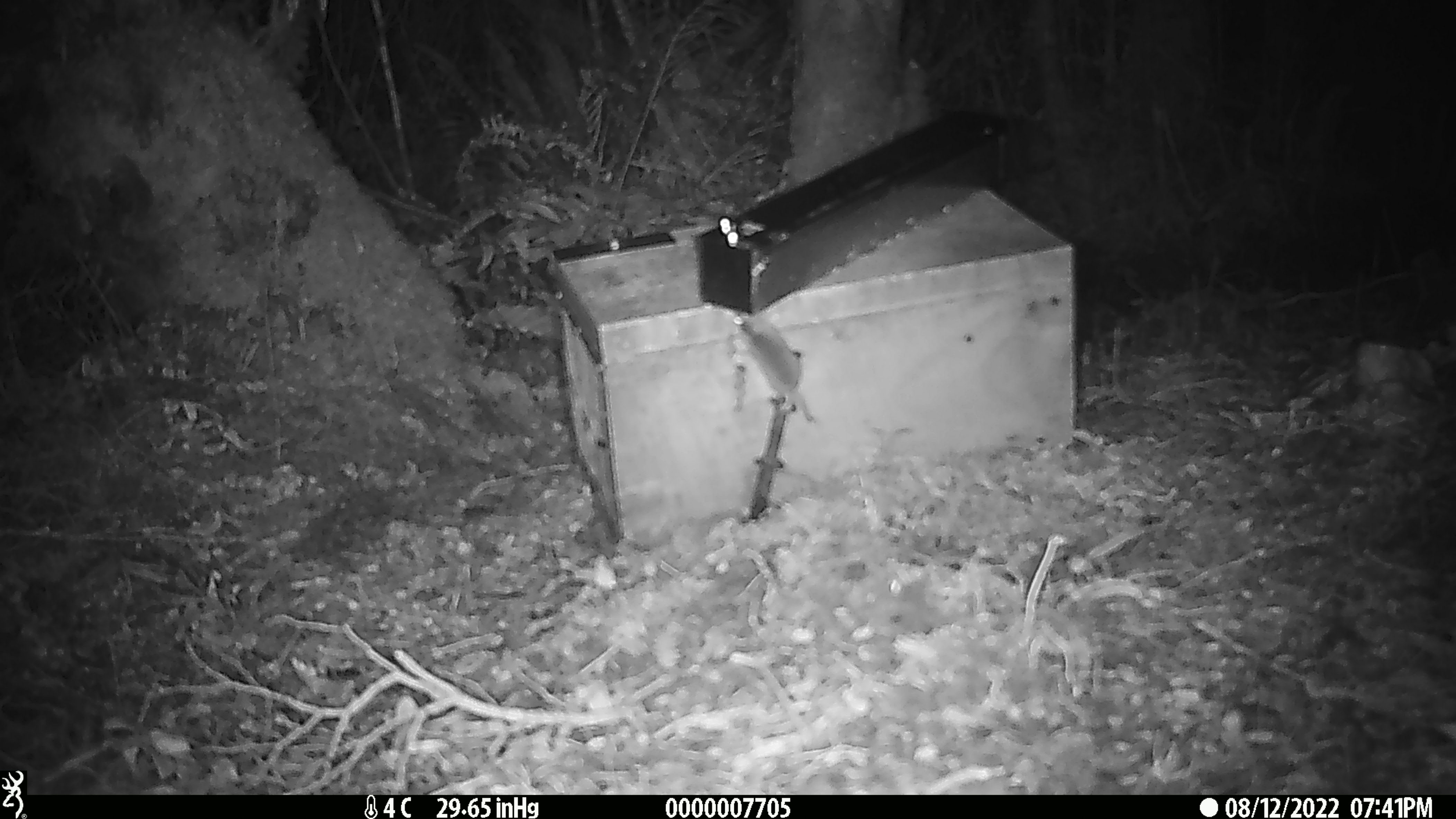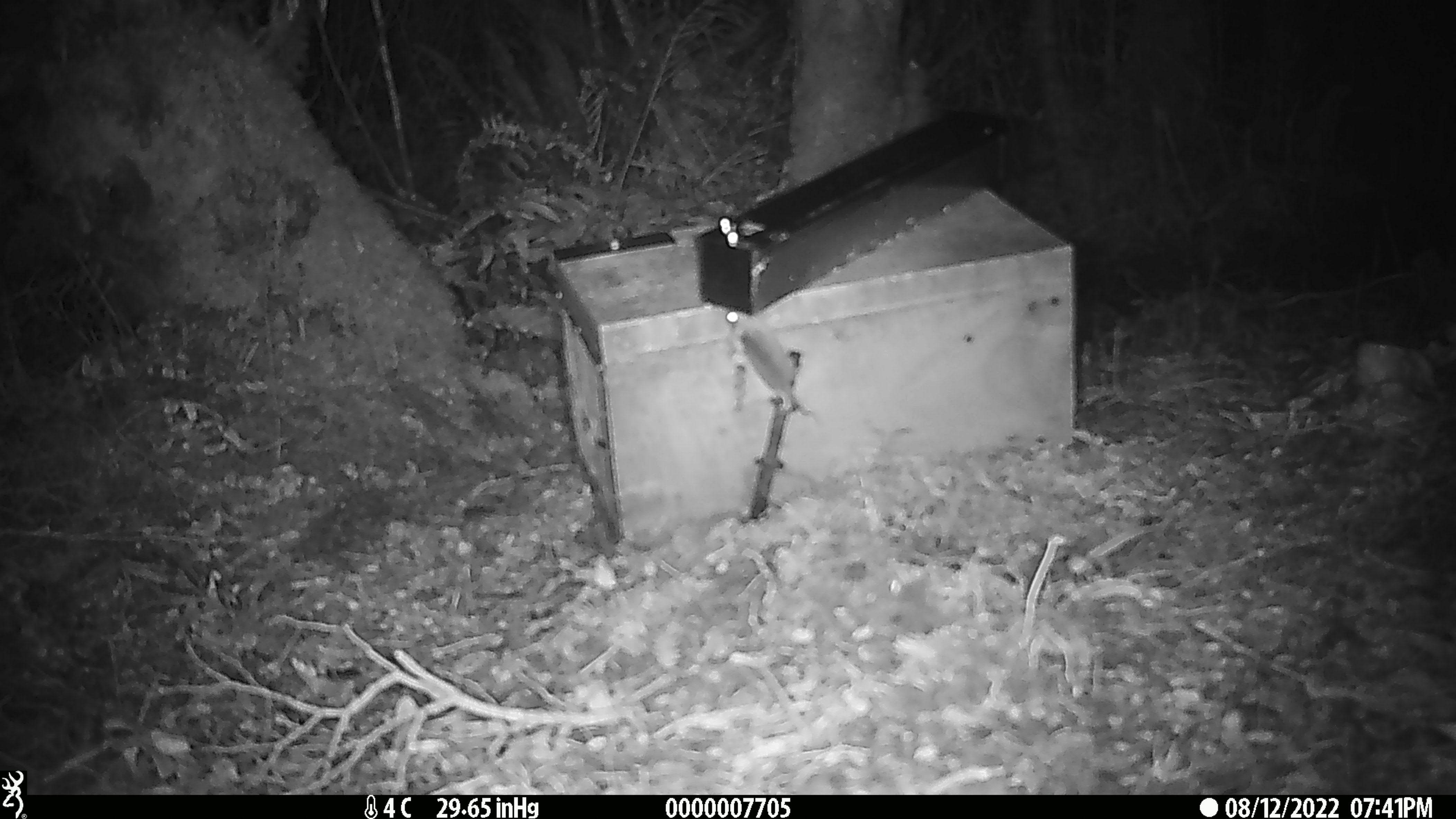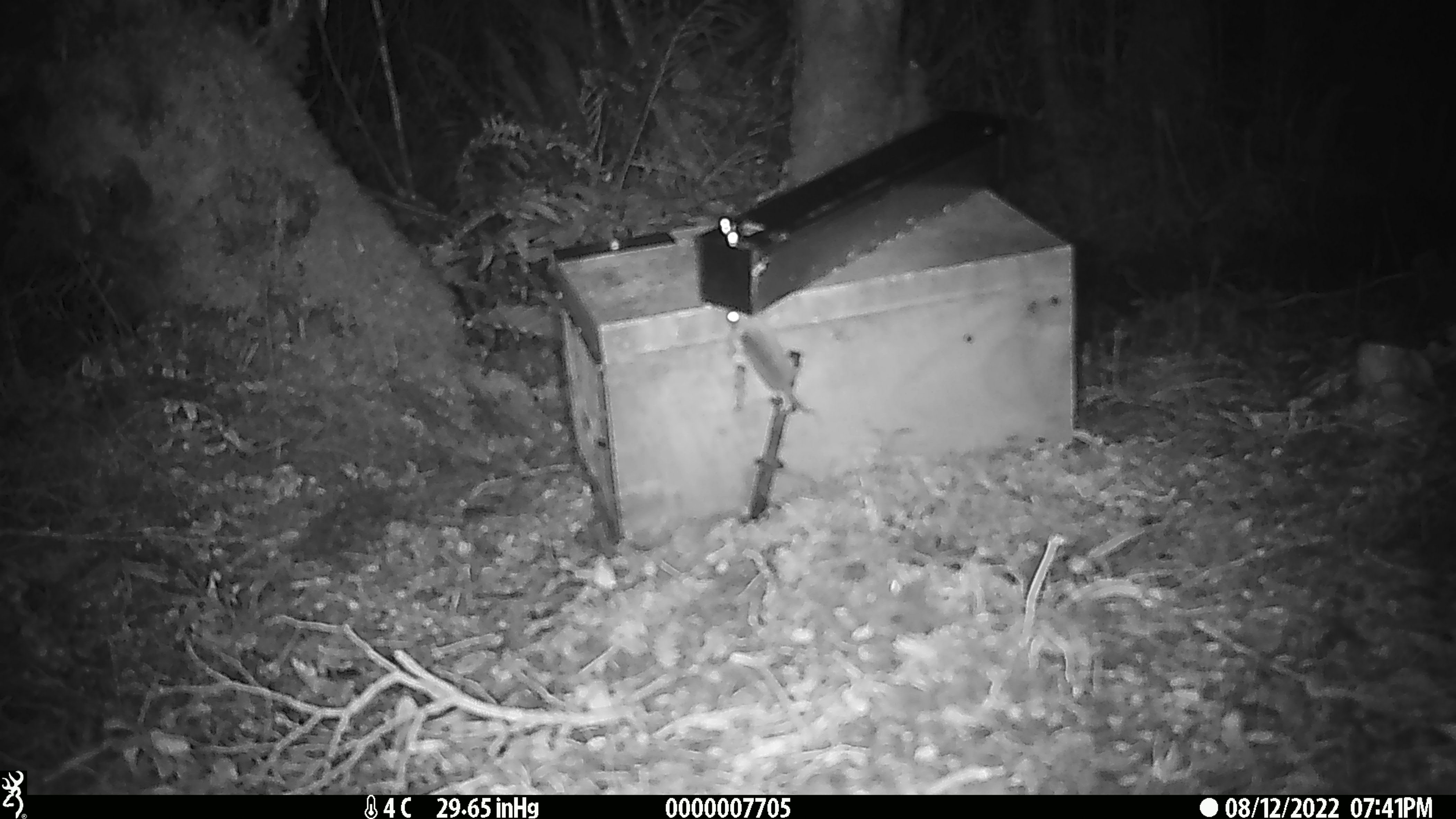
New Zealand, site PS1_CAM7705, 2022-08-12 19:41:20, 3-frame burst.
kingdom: Animalia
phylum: Chordata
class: Mammalia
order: Rodentia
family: Muridae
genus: Mus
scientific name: Mus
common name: mouse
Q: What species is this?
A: Mouse (Mus).